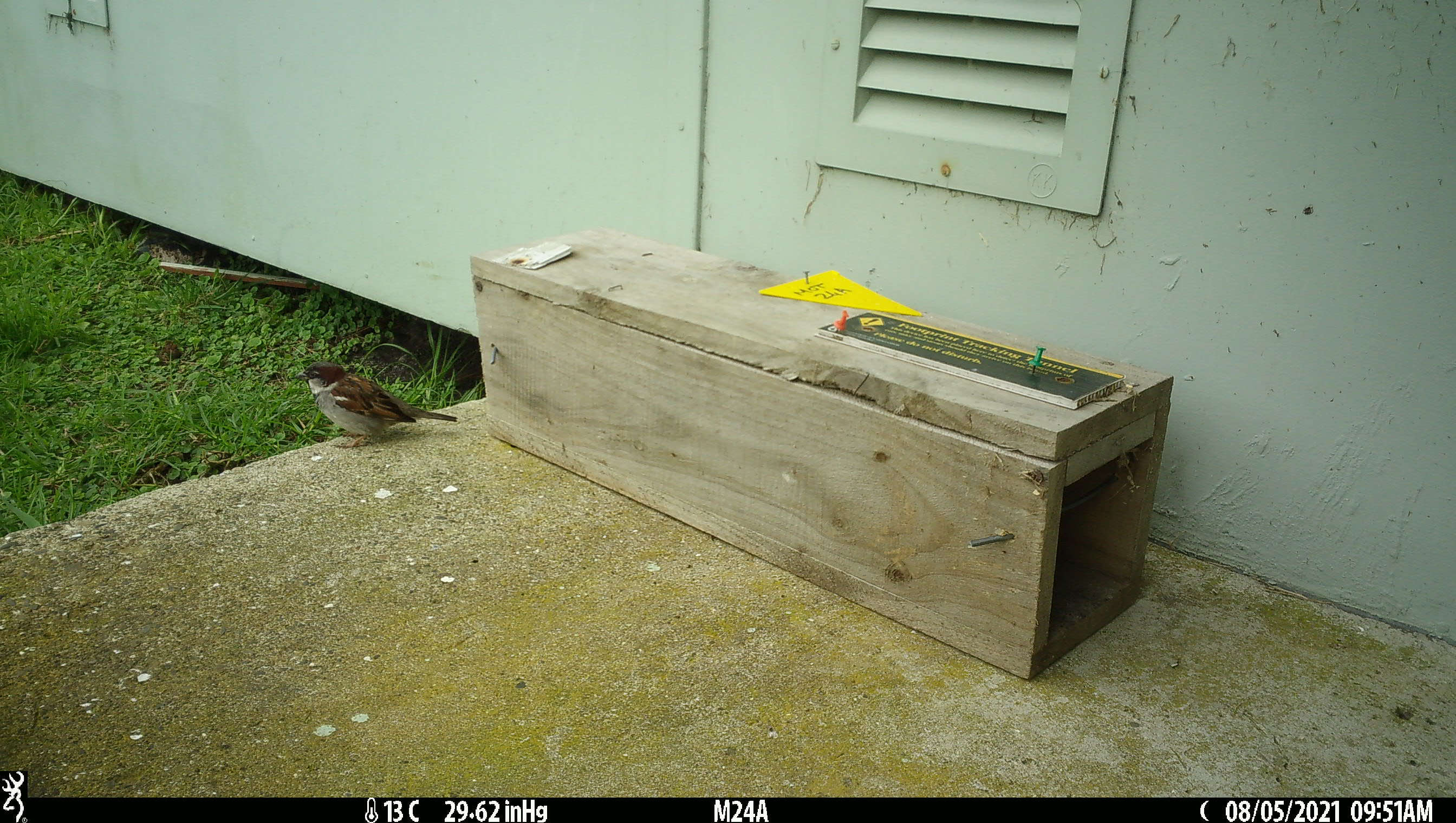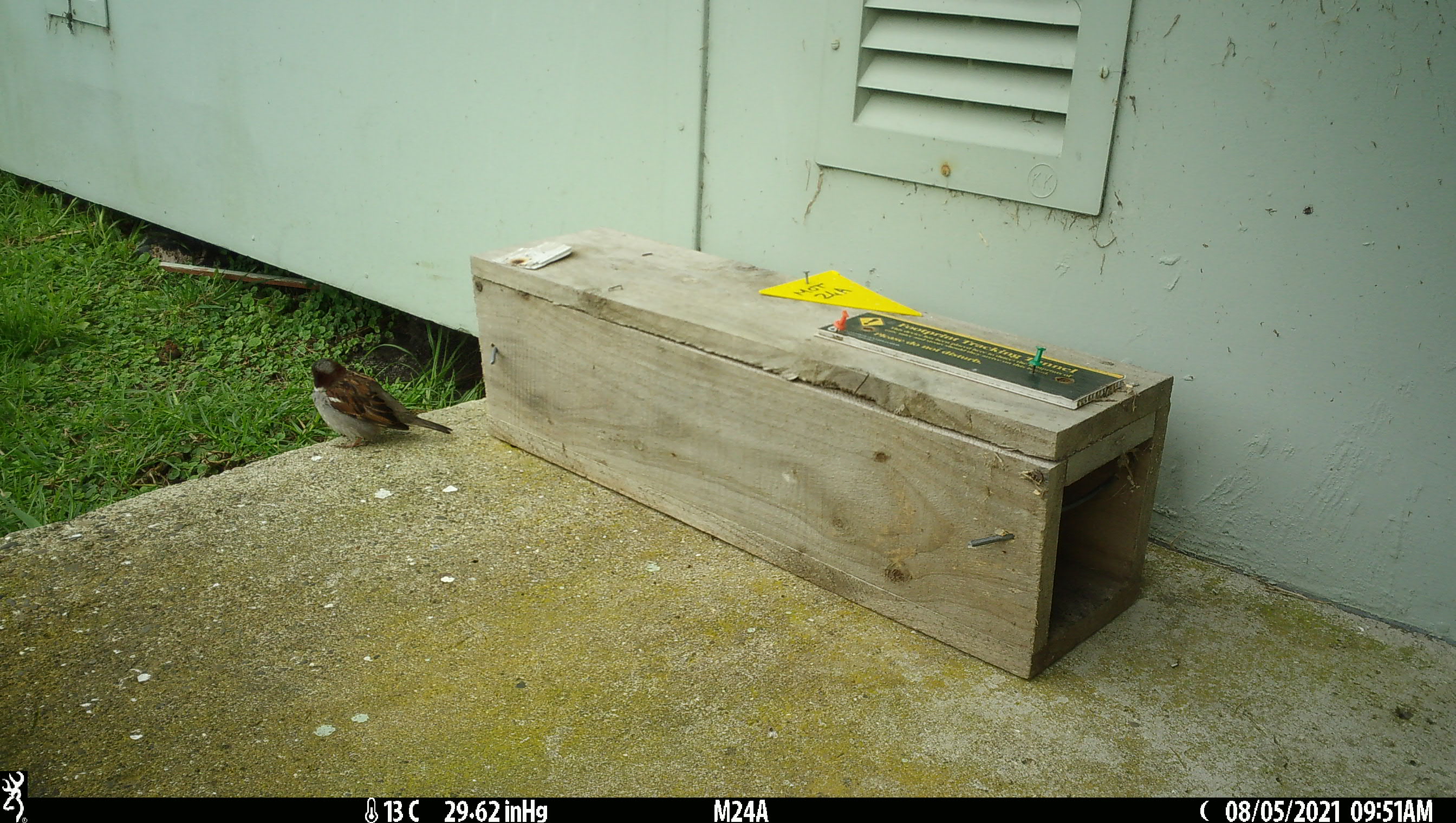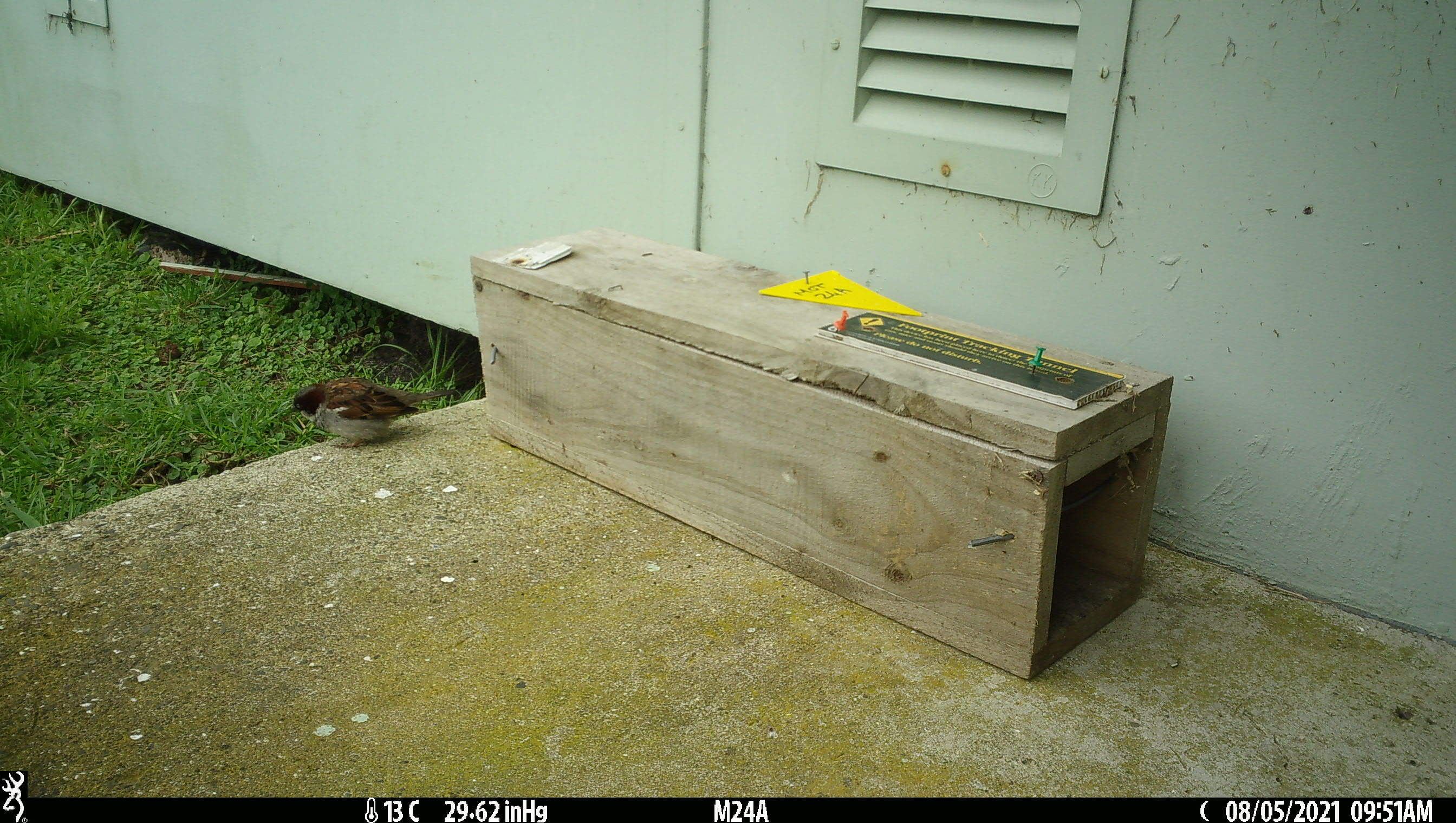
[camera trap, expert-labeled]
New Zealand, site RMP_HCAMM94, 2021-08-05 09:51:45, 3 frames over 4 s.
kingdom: Animalia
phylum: Chordata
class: Aves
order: Passeriformes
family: Passeridae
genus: Passer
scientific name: Passer domesticus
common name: house sparrow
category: sparrow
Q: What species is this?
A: Sparrow (house sparrow) (Passer domesticus).